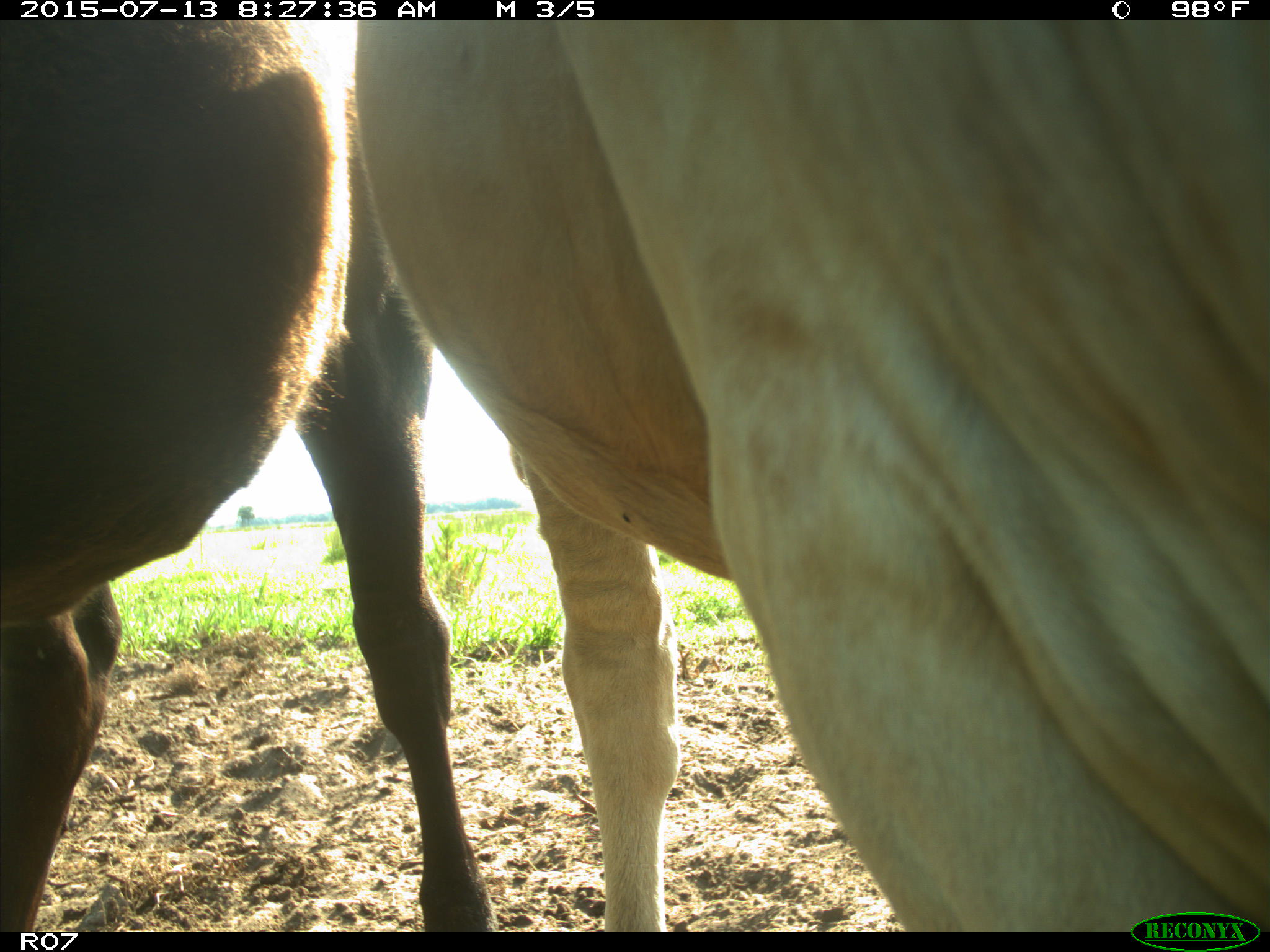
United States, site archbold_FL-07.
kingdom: Animalia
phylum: Chordata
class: Mammalia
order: Artiodactyla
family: Bovidae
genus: Bos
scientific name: Bos taurus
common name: domestic cow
Bos taurus (domestic cow).